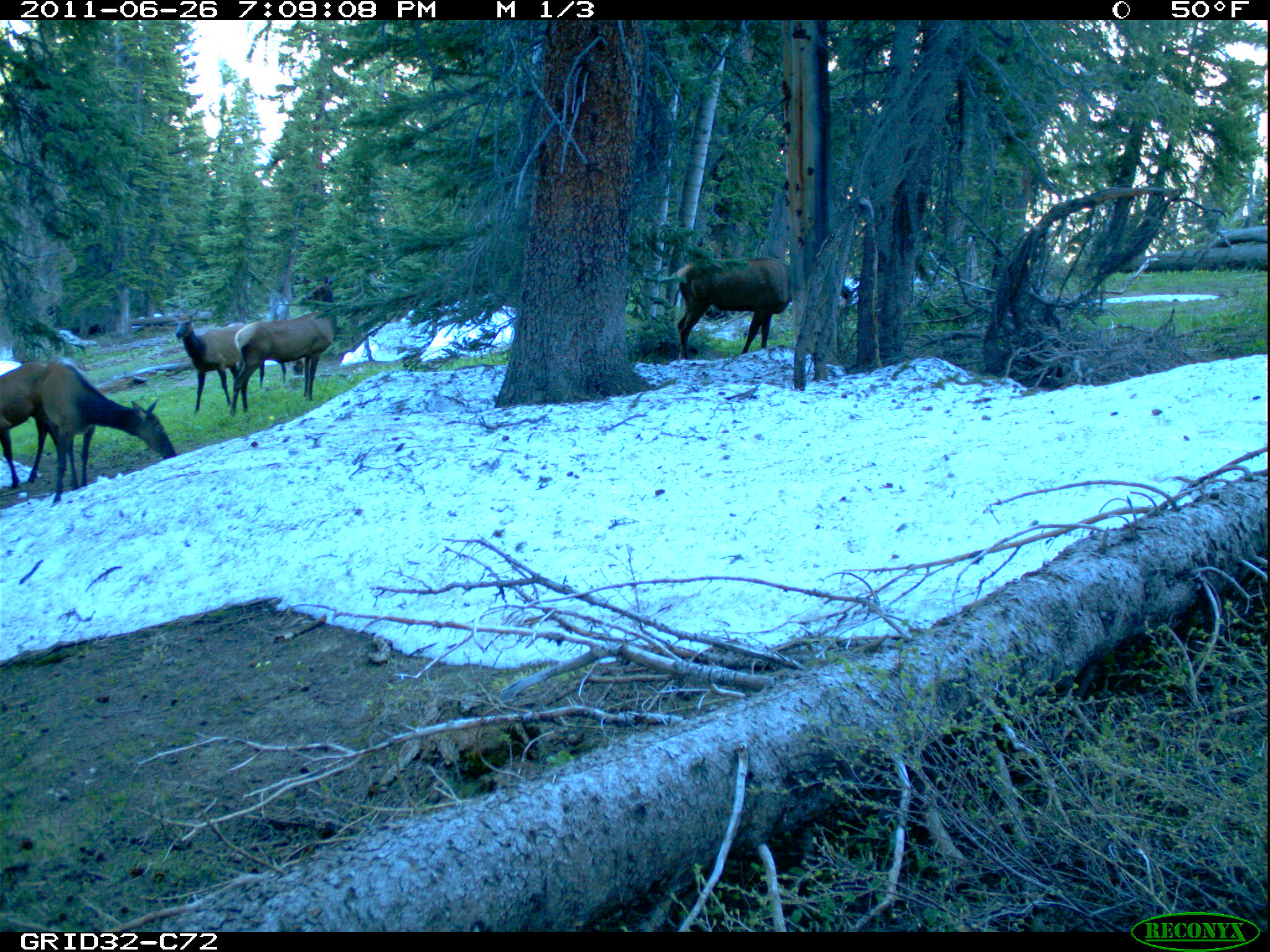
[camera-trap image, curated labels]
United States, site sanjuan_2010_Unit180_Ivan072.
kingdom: Animalia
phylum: Chordata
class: Mammalia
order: Artiodactyla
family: Cervidae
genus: Cervus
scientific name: Cervus elaphus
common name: red deer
Cervus elaphus (red deer).